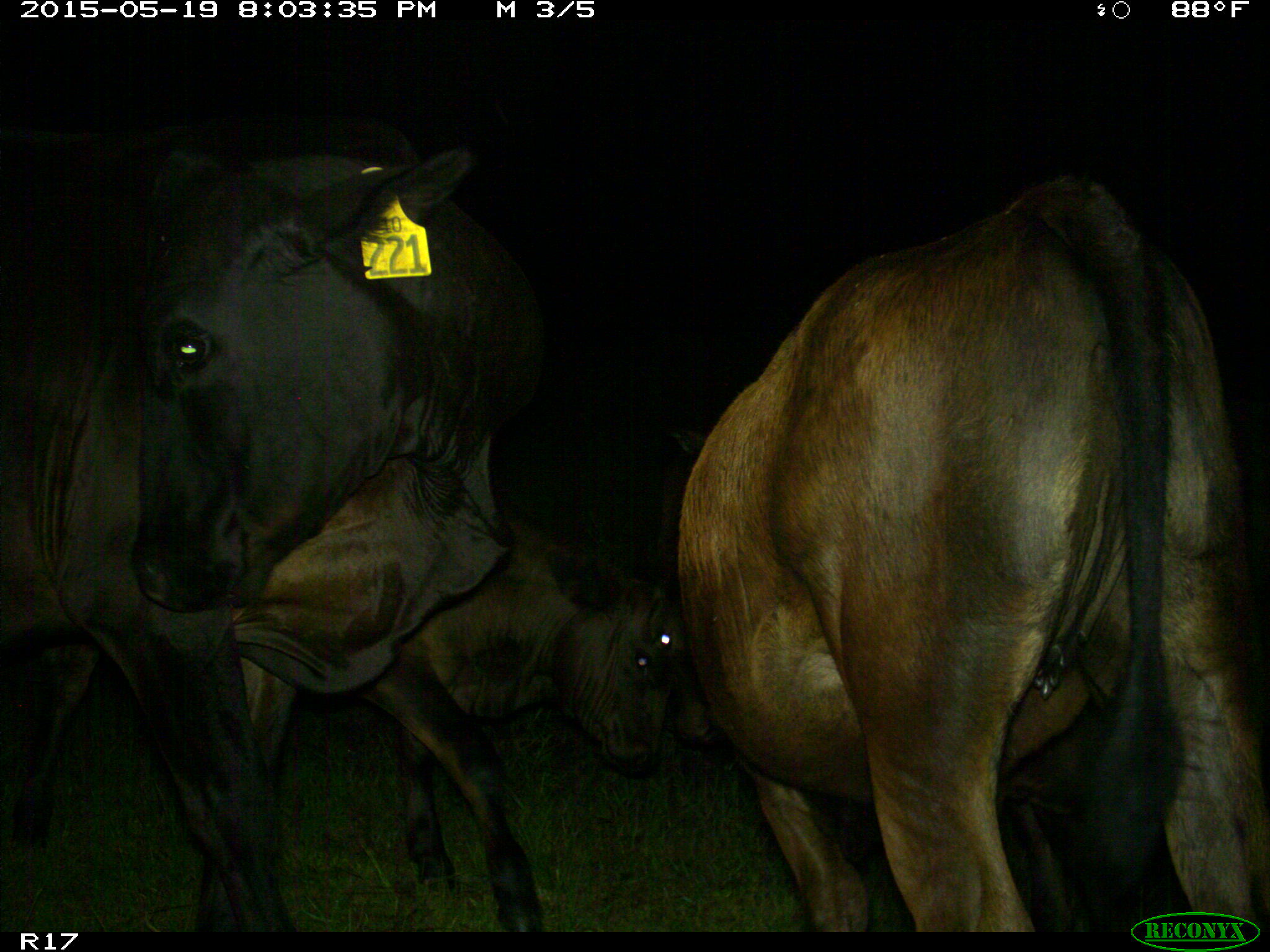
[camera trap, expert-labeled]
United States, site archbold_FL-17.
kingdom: Animalia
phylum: Chordata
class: Mammalia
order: Artiodactyla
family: Bovidae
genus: Bos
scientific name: Bos taurus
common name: domestic cow